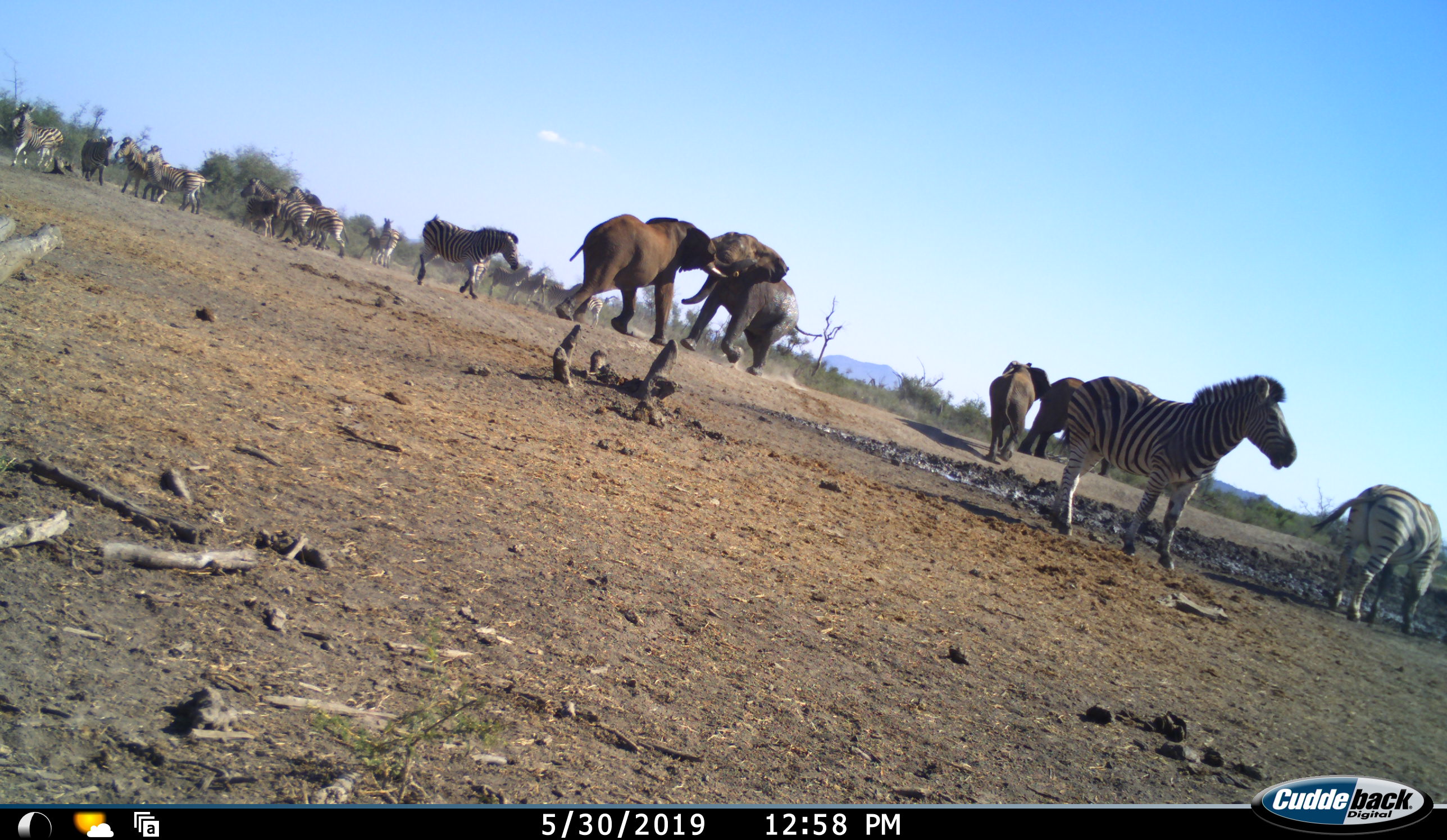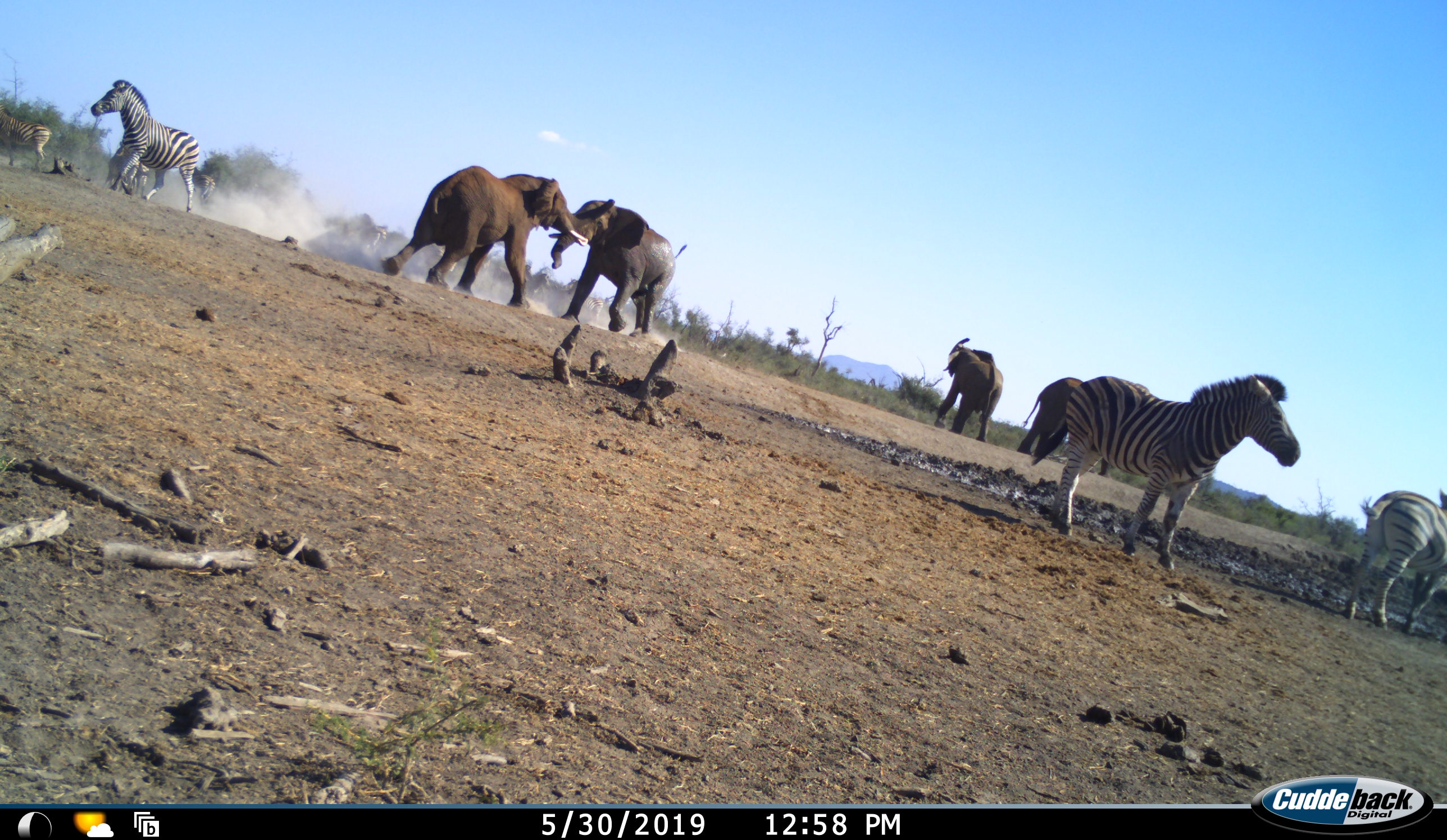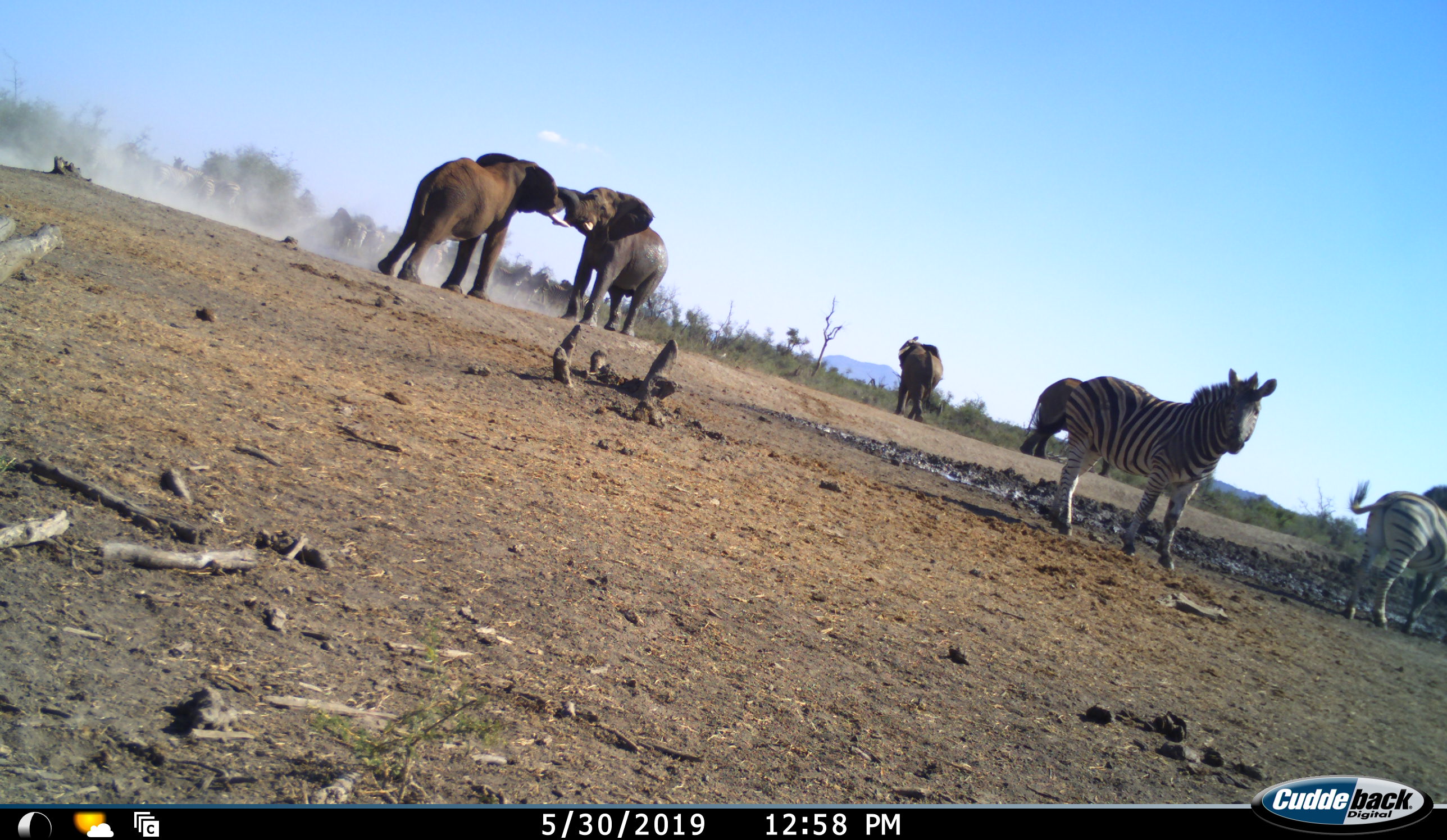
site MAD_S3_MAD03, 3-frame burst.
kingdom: Animalia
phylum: Chordata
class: Mammalia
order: Proboscidea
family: Elephantidae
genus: Loxodonta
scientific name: Loxodonta africana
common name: african bush elephant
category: elephant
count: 4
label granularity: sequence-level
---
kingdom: Animalia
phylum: Chordata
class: Mammalia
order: Perissodactyla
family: Equidae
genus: Equus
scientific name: Equus quagga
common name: plains zebra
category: zebraplains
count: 11-50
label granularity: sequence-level